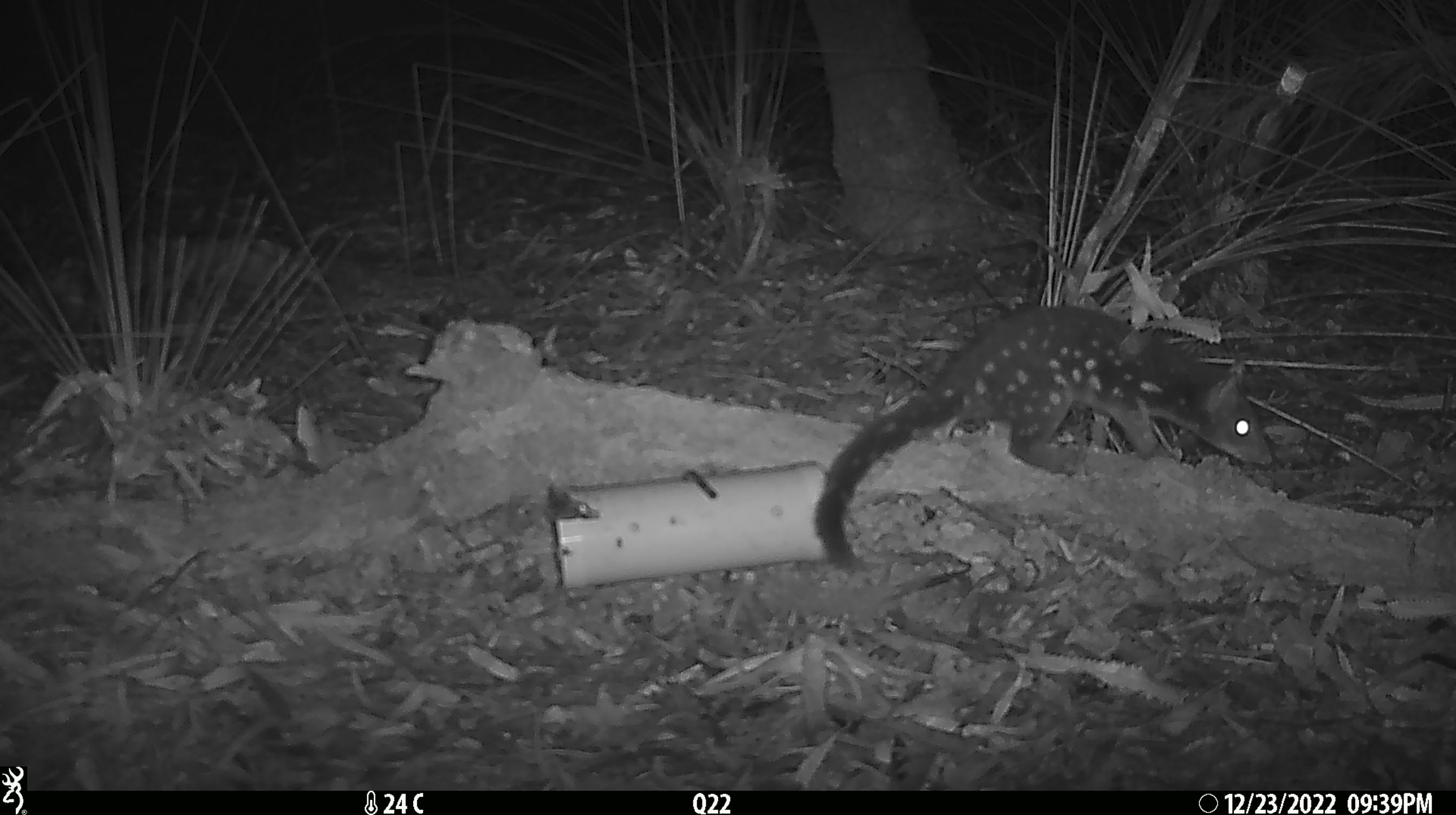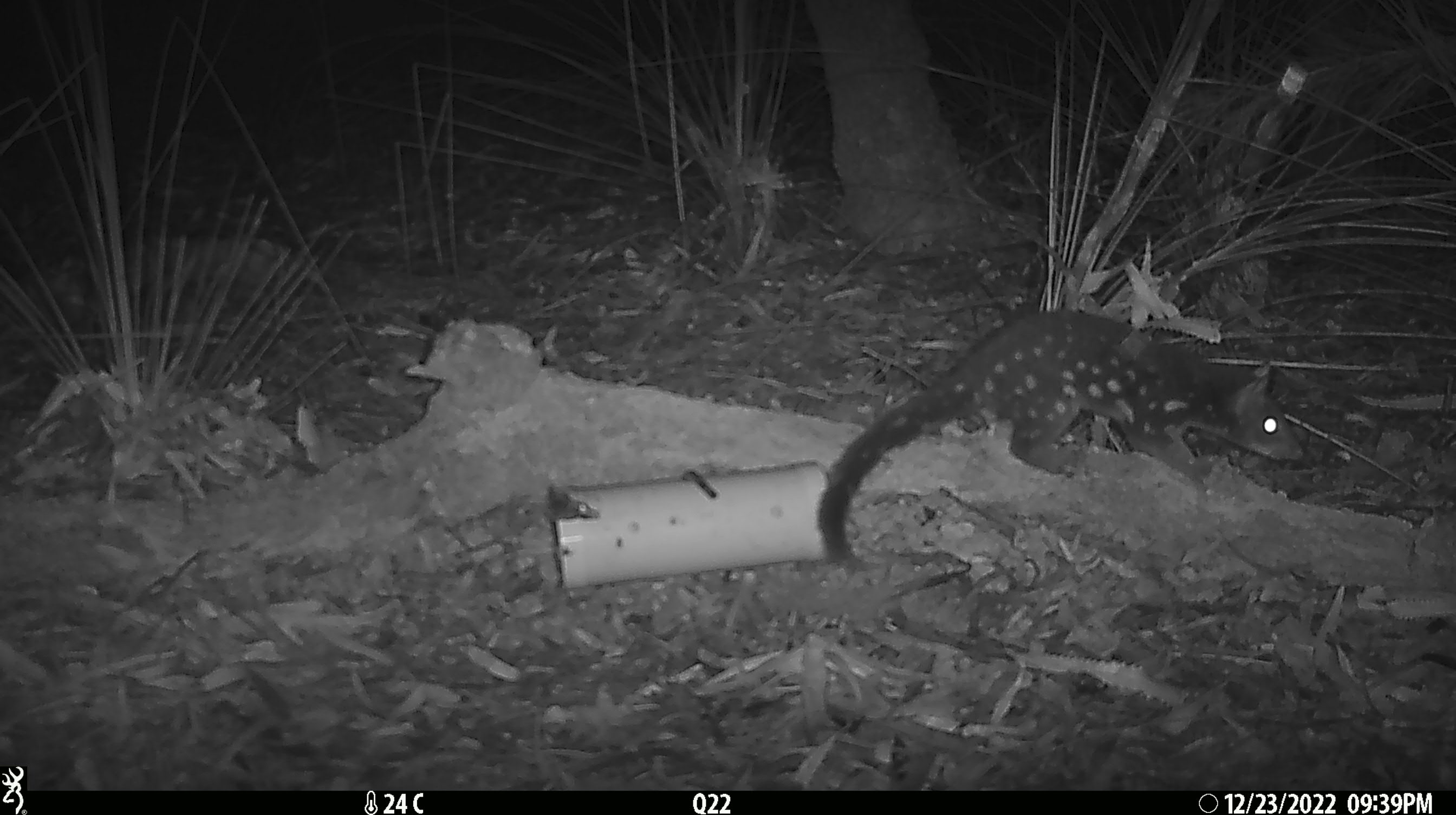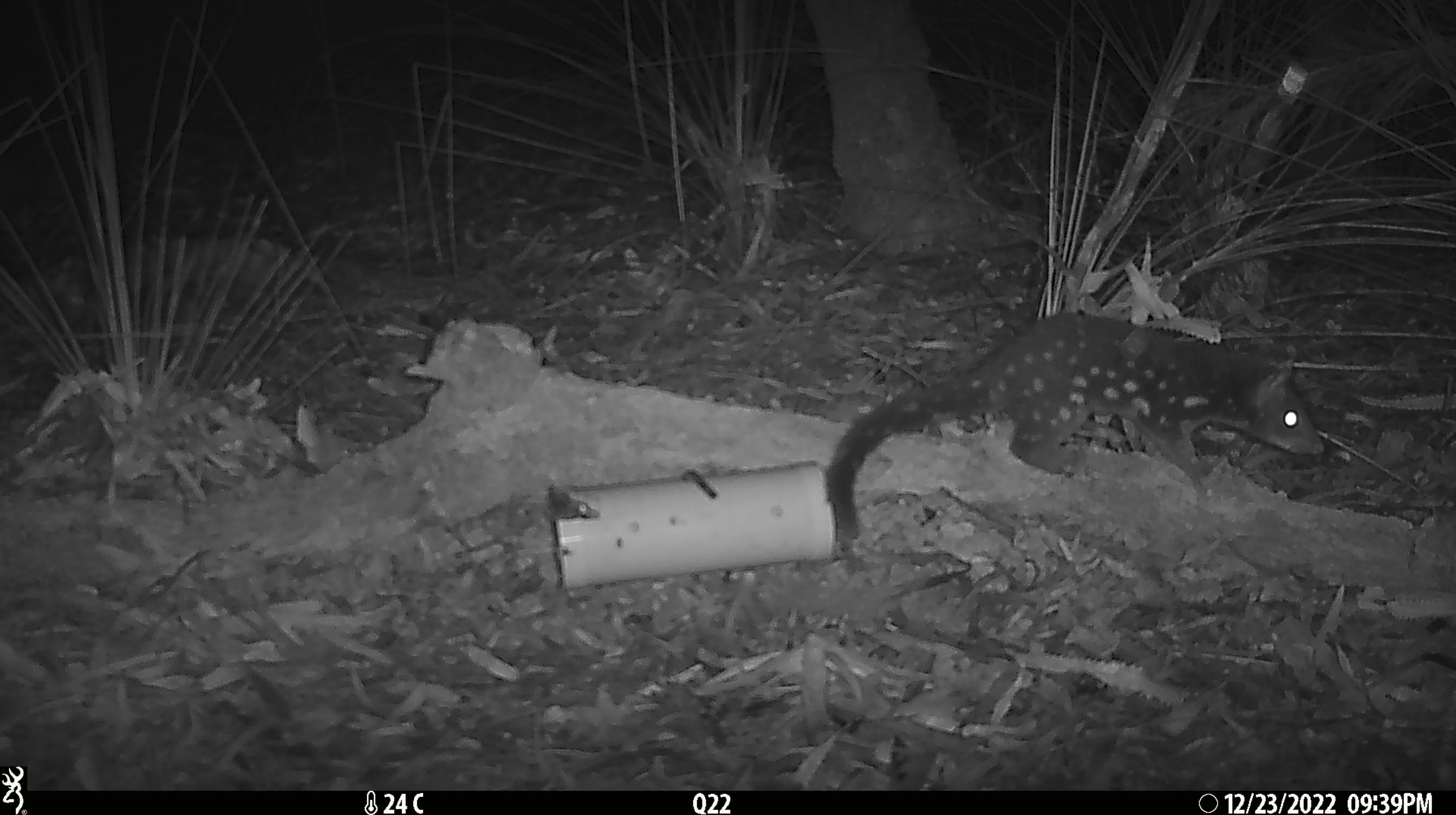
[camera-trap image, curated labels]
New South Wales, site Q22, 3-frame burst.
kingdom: Animalia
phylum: Chordata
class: Mammalia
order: Dasyuromorphia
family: Dasyuridae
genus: Dasyurus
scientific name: Dasyurus maculatus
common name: spotted-tailed quoll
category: quoll